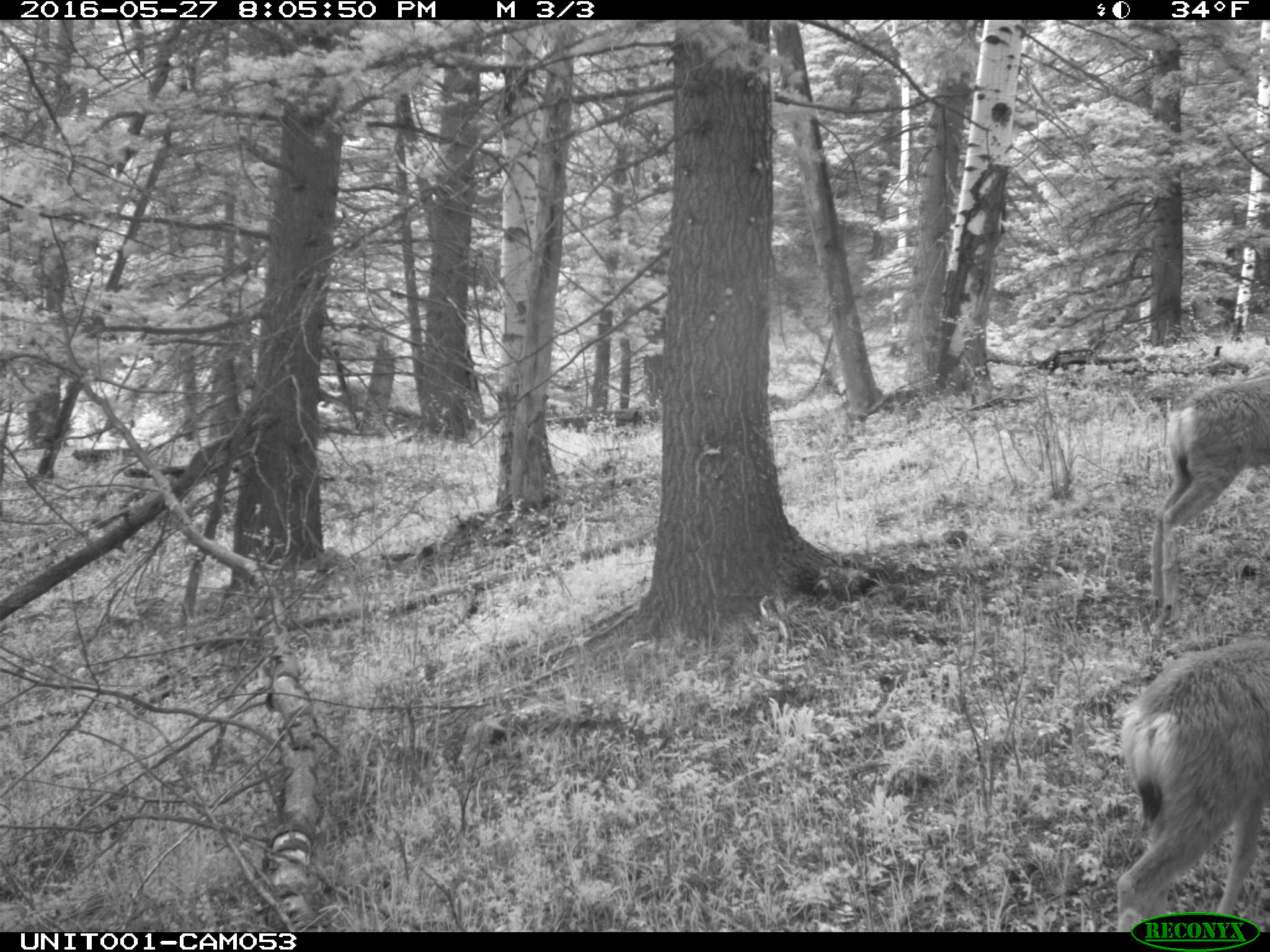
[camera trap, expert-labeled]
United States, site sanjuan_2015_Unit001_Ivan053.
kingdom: Animalia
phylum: Chordata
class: Mammalia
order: Artiodactyla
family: Cervidae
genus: Odocoileus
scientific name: Odocoileus hemionus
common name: mule deer